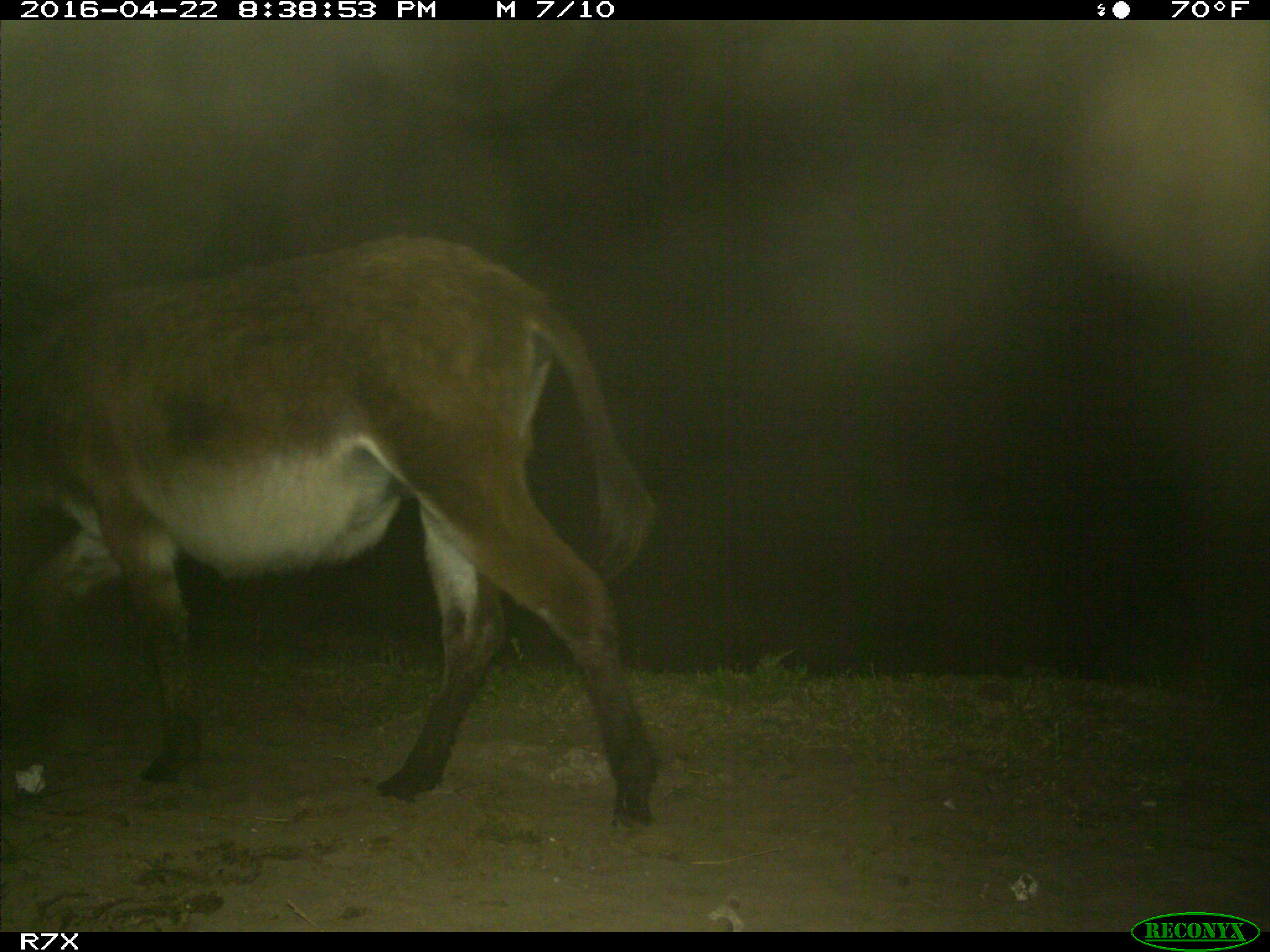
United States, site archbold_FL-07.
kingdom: Animalia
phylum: Chordata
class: Mammalia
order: Artiodactyla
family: Bovidae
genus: Bos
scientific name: Bos taurus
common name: domestic cow